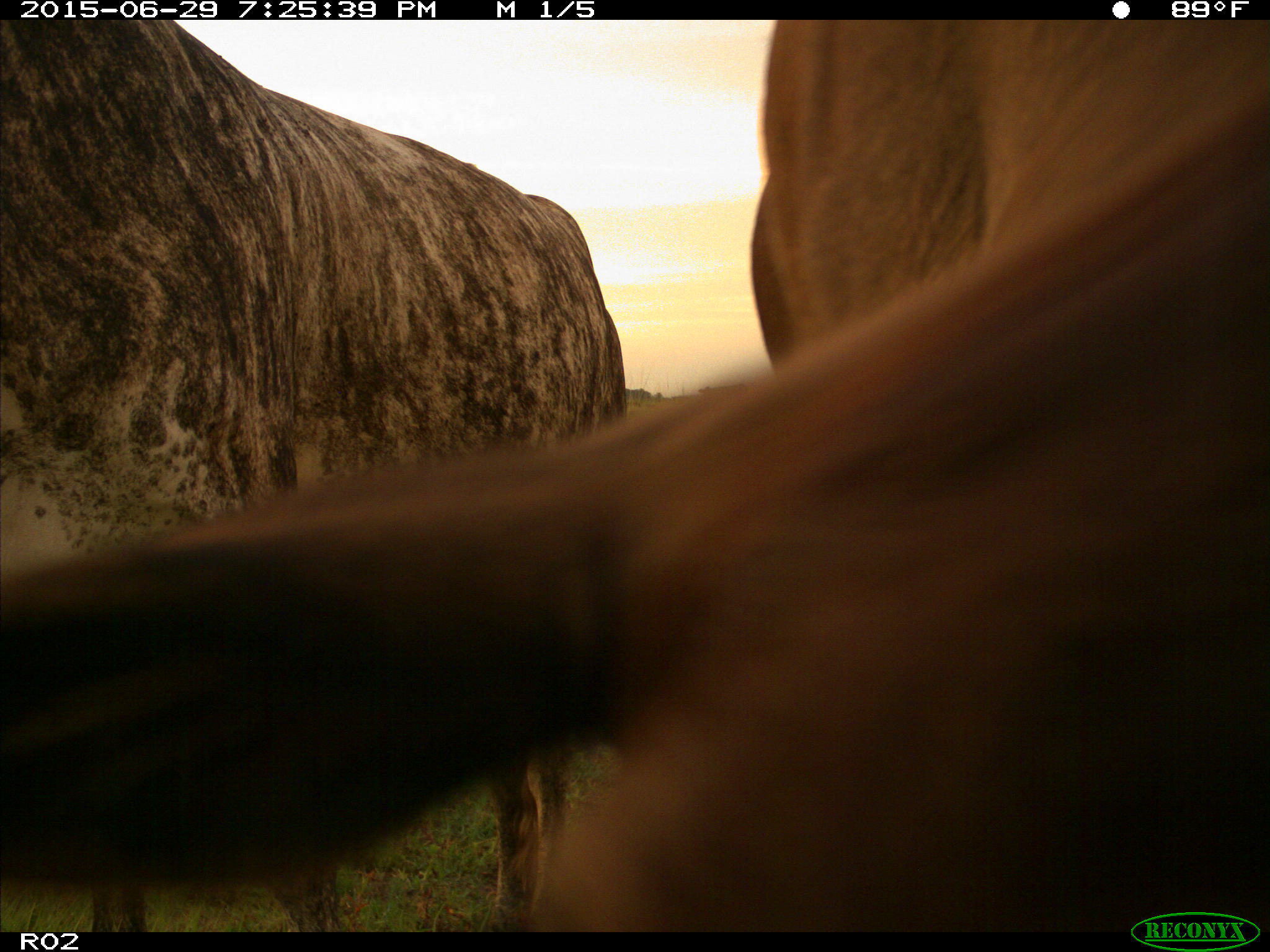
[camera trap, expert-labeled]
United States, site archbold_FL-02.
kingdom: Animalia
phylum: Chordata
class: Mammalia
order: Artiodactyla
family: Bovidae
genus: Bos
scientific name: Bos taurus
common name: domestic cow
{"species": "Bos taurus (domestic cow)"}